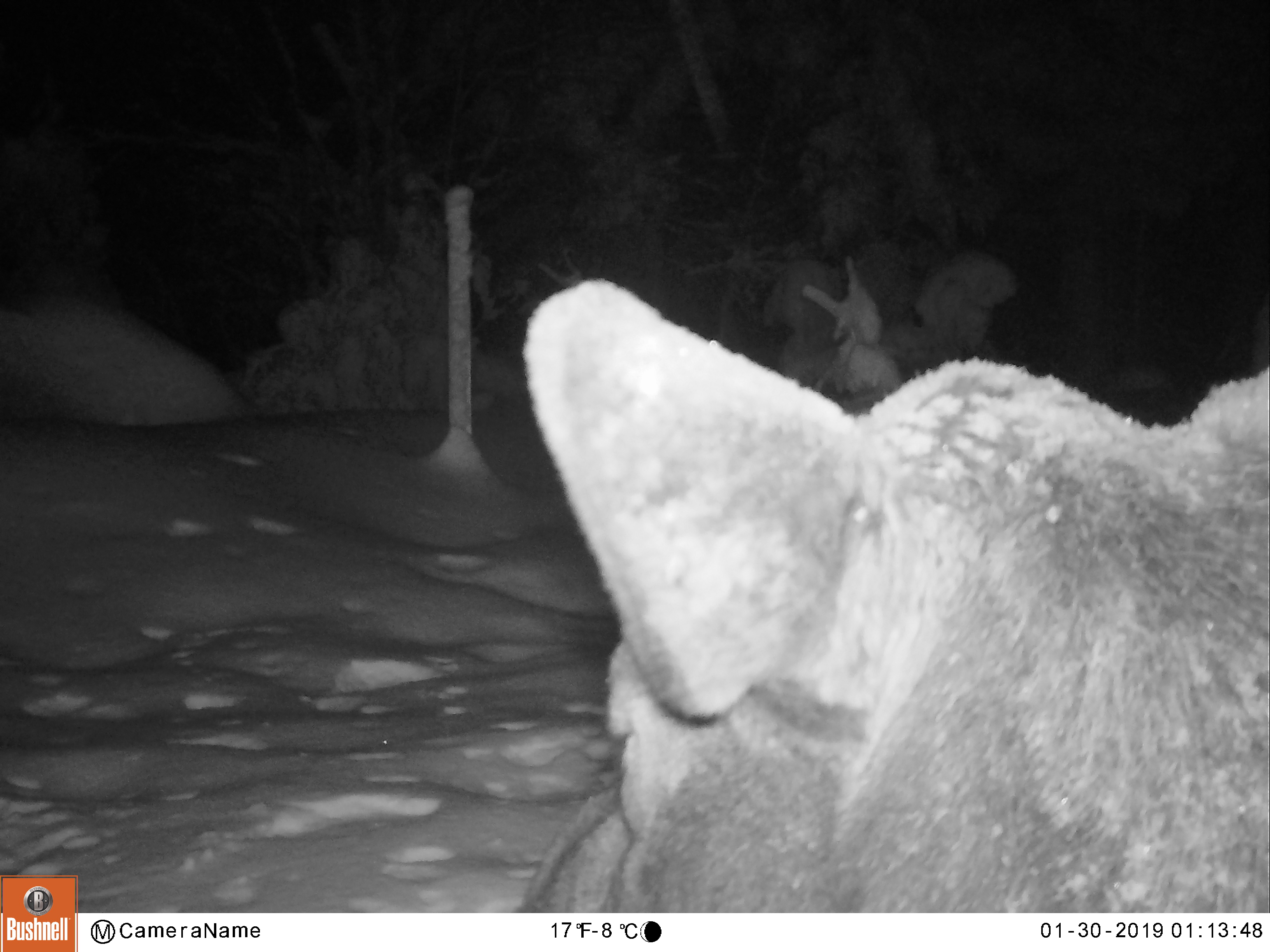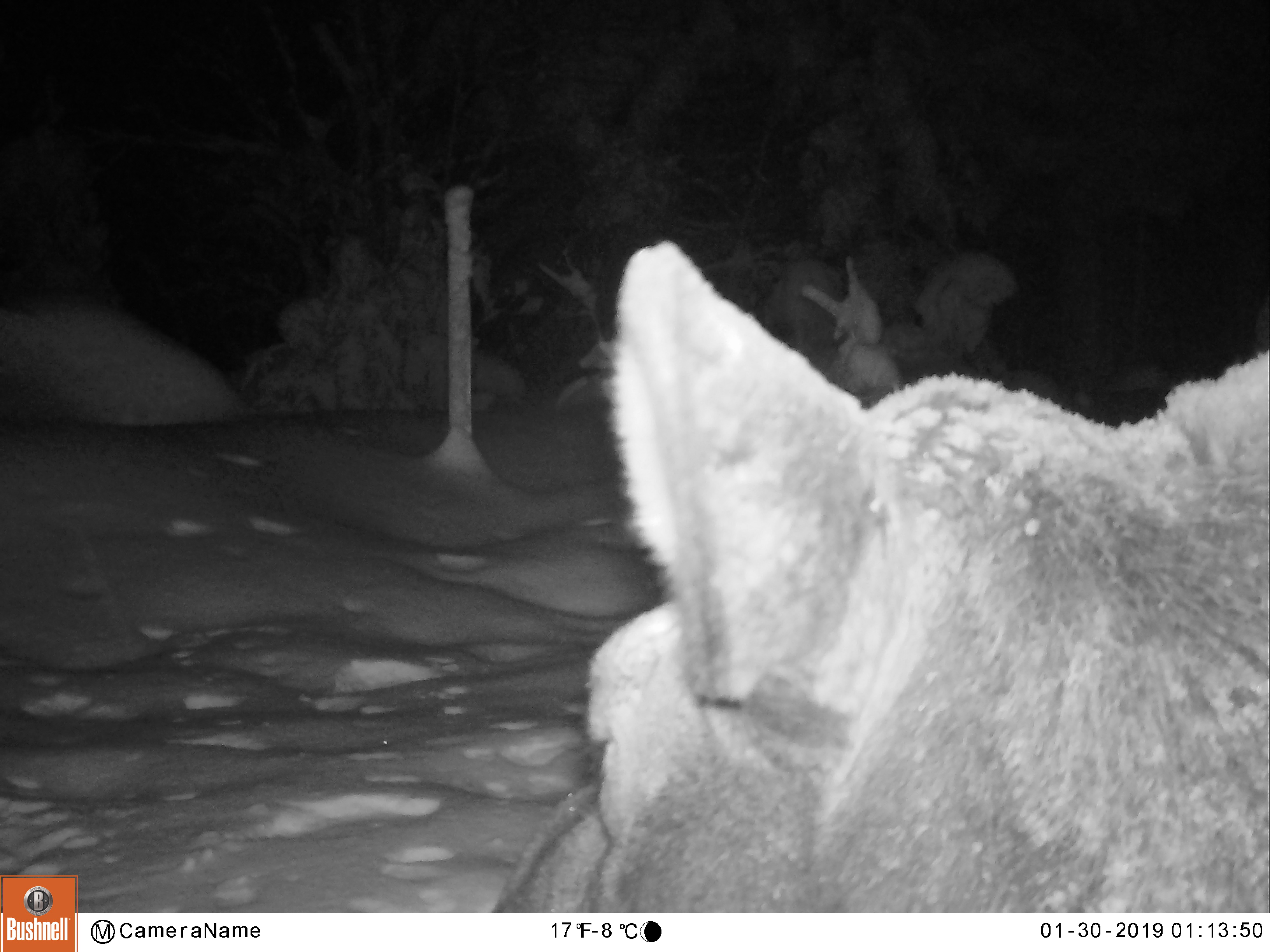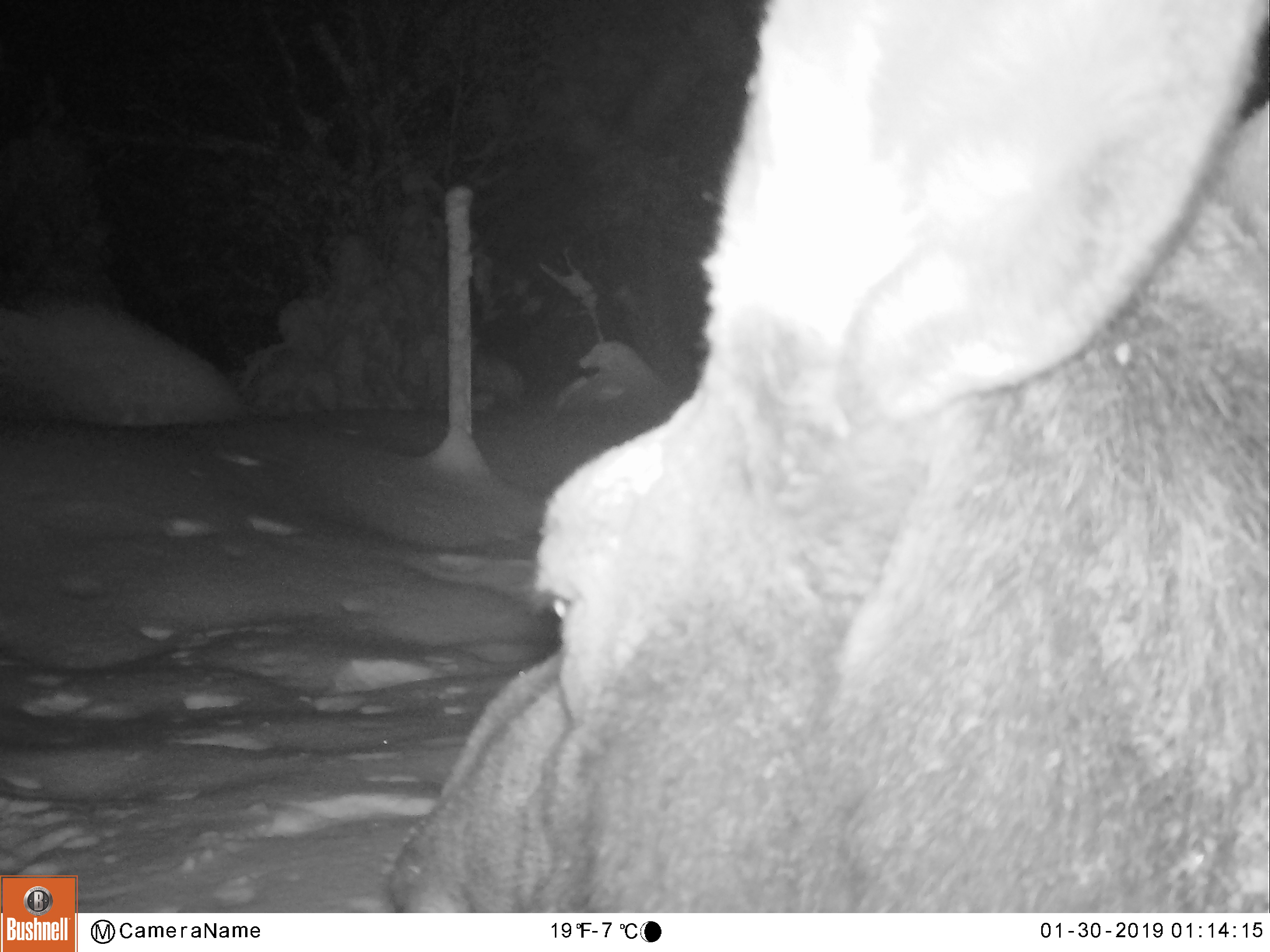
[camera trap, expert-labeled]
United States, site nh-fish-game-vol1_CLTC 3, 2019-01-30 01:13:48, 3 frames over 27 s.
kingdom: Animalia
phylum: Chordata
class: Mammalia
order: Artiodactyla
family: Cervidae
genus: Alces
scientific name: Alces alces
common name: moose